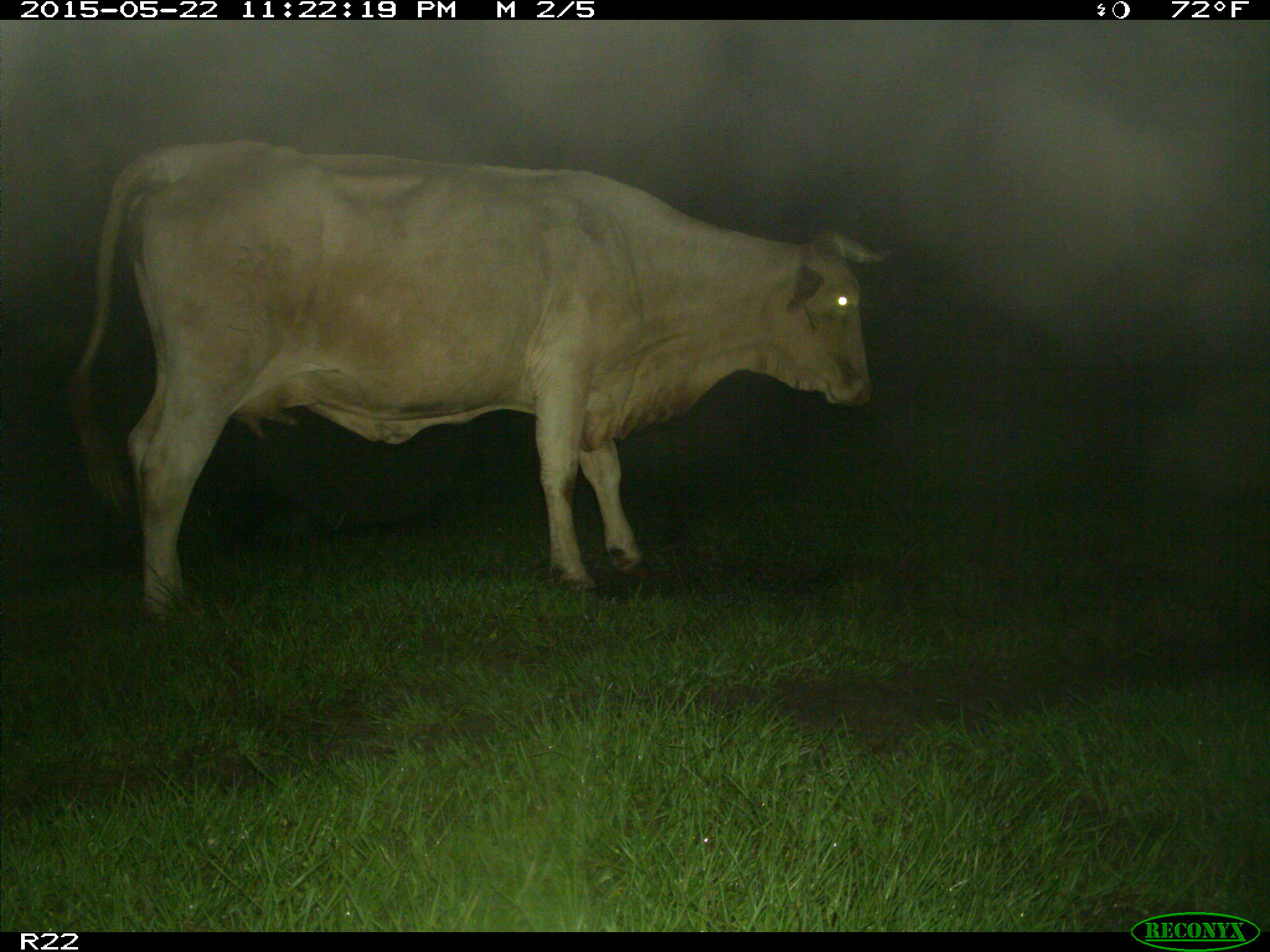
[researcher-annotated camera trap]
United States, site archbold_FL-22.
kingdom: Animalia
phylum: Chordata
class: Mammalia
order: Artiodactyla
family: Bovidae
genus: Bos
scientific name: Bos taurus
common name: domestic cow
Bos taurus (domestic cow).